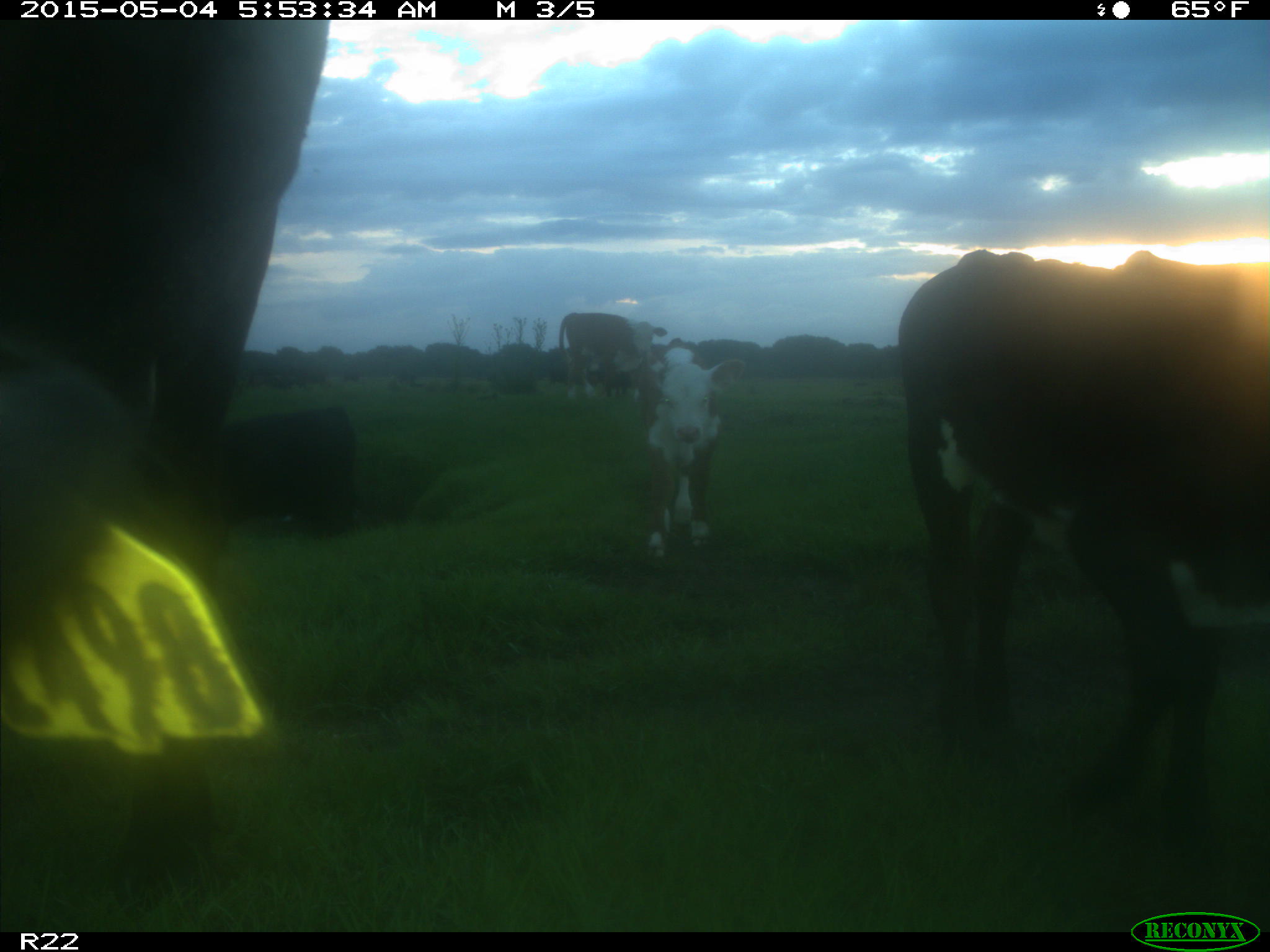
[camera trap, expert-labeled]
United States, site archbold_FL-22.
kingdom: Animalia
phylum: Chordata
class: Mammalia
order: Artiodactyla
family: Bovidae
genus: Bos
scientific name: Bos taurus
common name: domestic cow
Bos taurus (domestic cow).